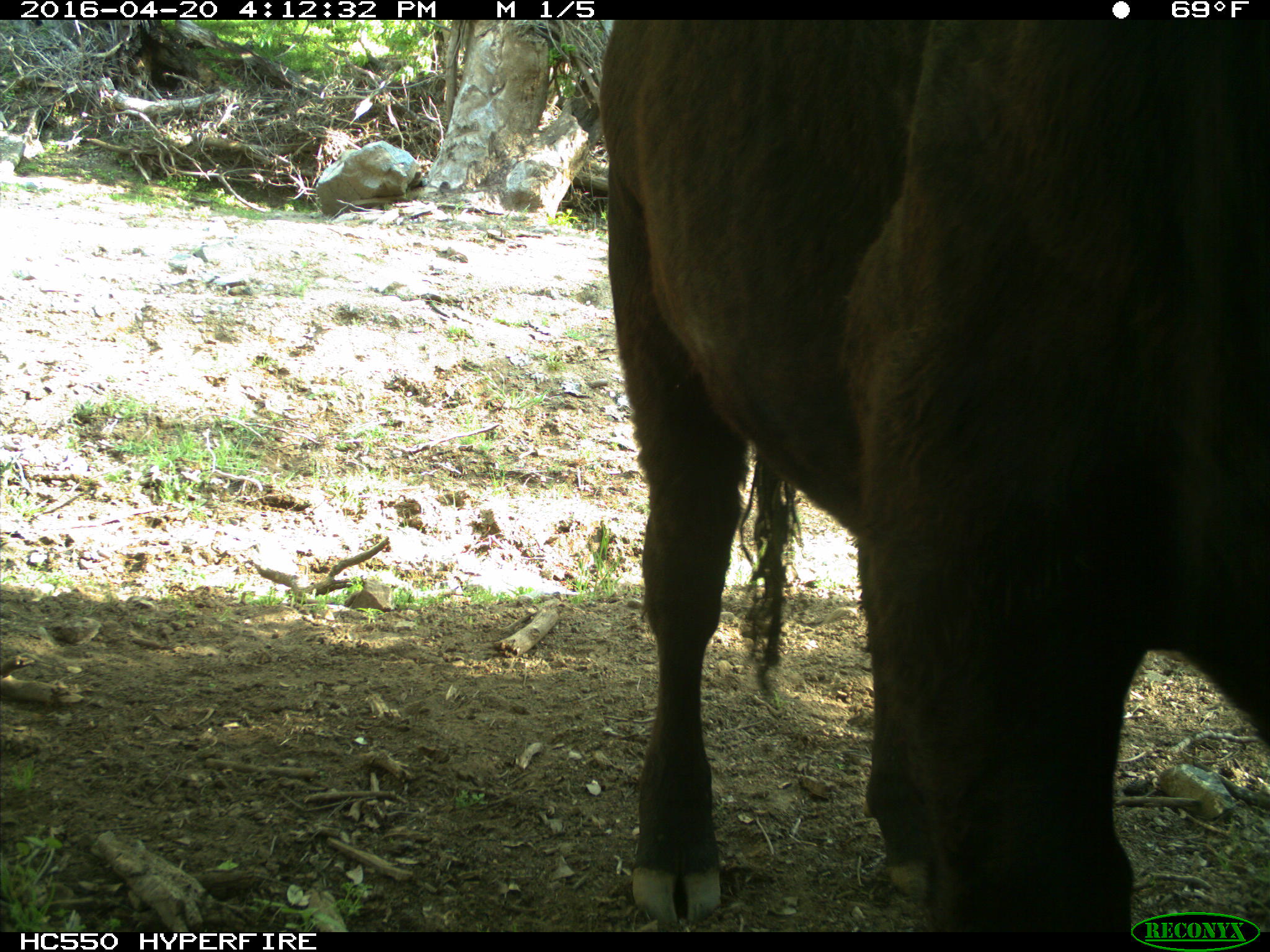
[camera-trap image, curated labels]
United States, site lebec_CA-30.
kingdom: Animalia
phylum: Chordata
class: Mammalia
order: Artiodactyla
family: Bovidae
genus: Bos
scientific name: Bos taurus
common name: domestic cow